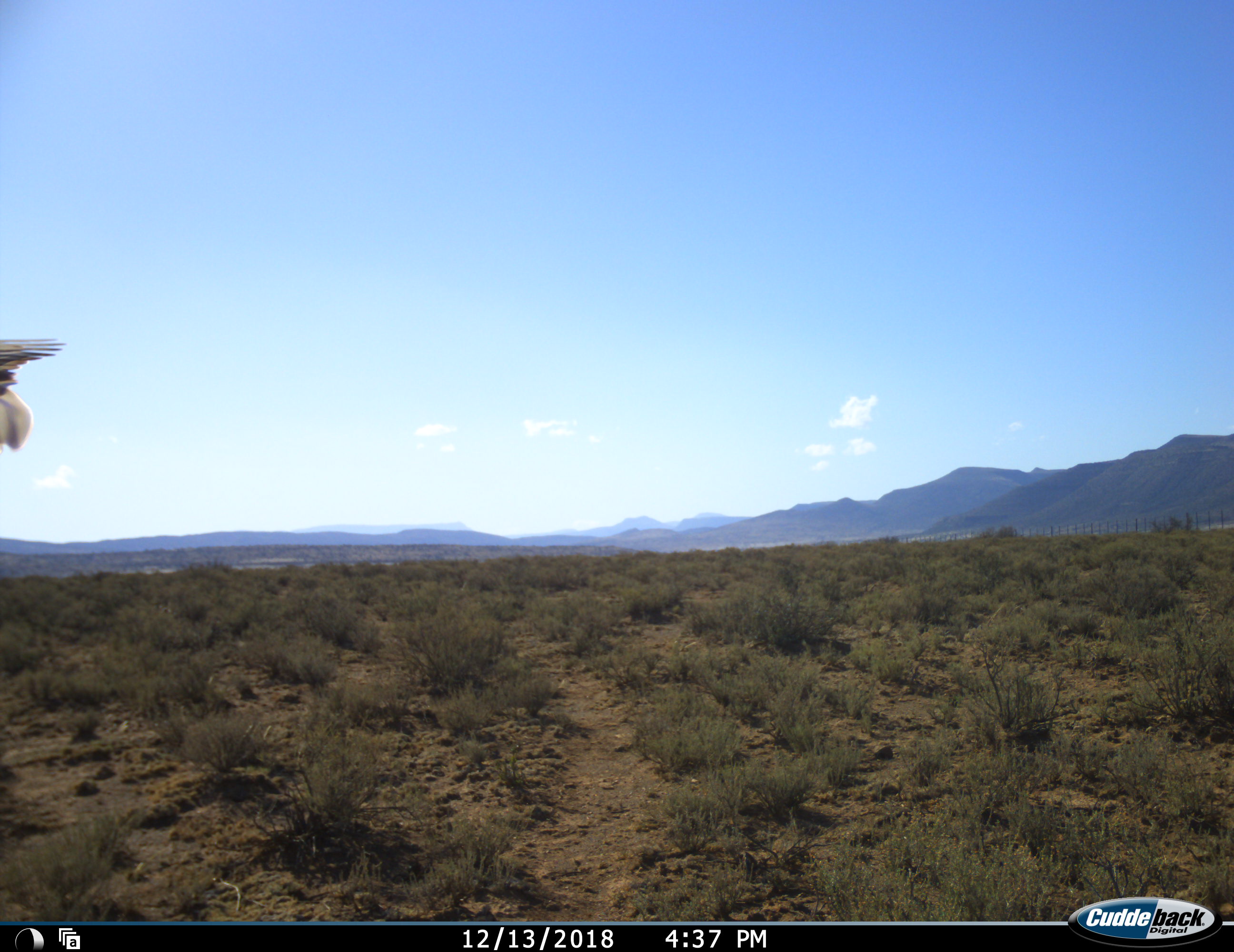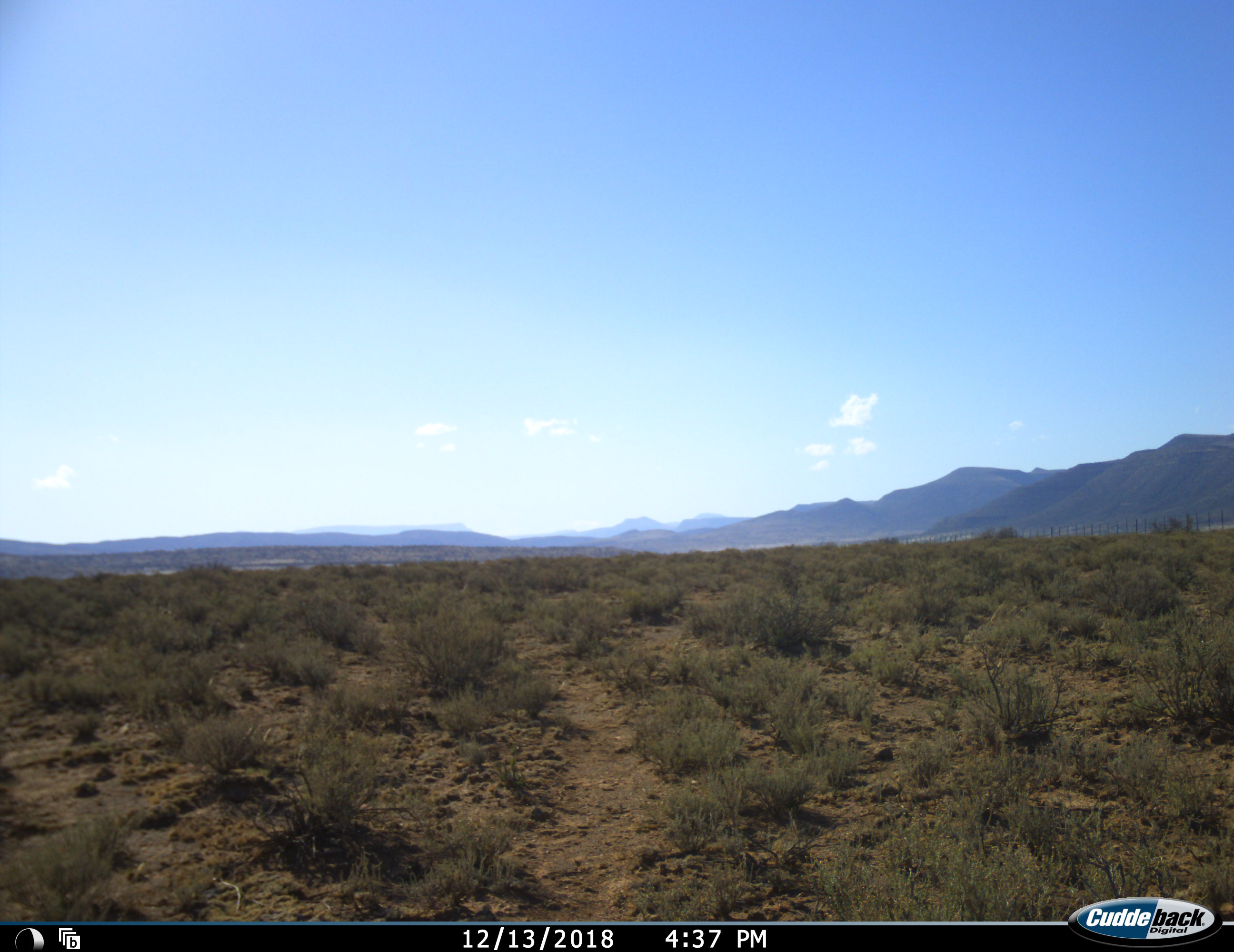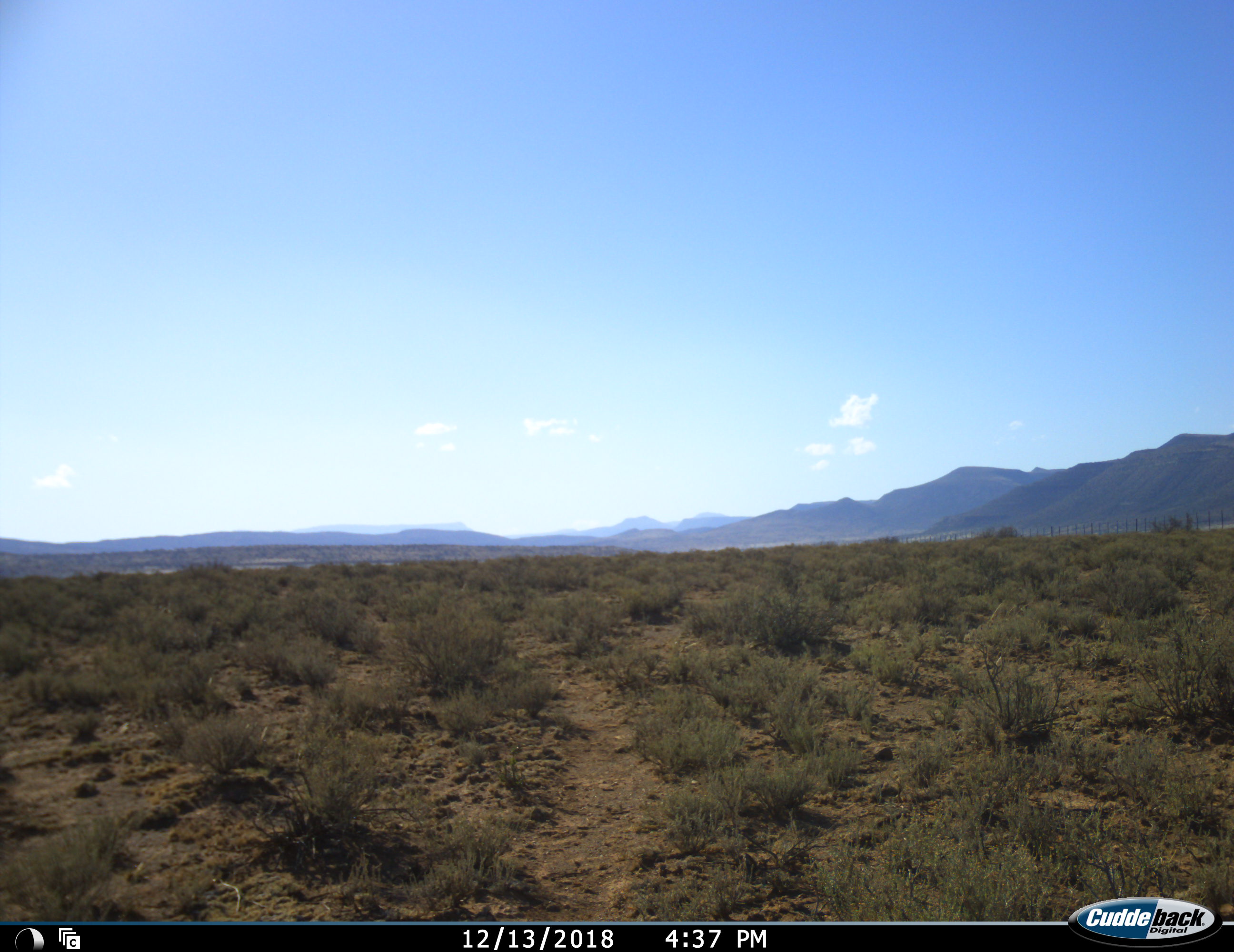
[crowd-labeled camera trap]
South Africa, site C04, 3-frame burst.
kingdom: Animalia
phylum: Chordata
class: Aves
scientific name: Aves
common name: bird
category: birdother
Birdother (bird) (Aves), count 1. Behavior (volunteer vote fractions): standing 0%, resting 0%, moving 100%, interacting 0%. Young present (vote fraction): 0%. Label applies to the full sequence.